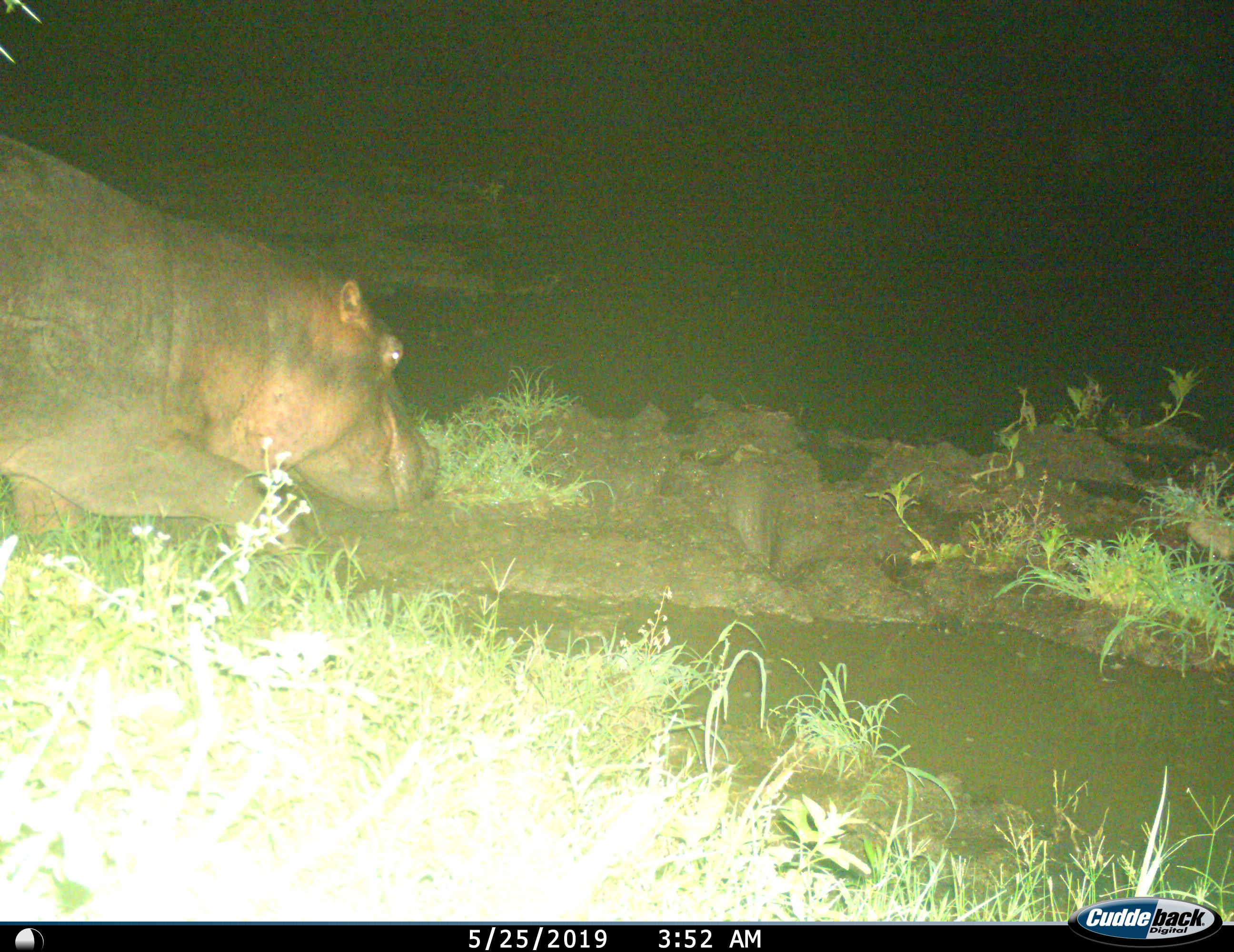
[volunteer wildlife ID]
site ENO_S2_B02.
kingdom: Animalia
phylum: Chordata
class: Mammalia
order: Artiodactyla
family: Hippopotamidae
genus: Hippopotamus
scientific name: Hippopotamus amphibius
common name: hippopotamus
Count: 1.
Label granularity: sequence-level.